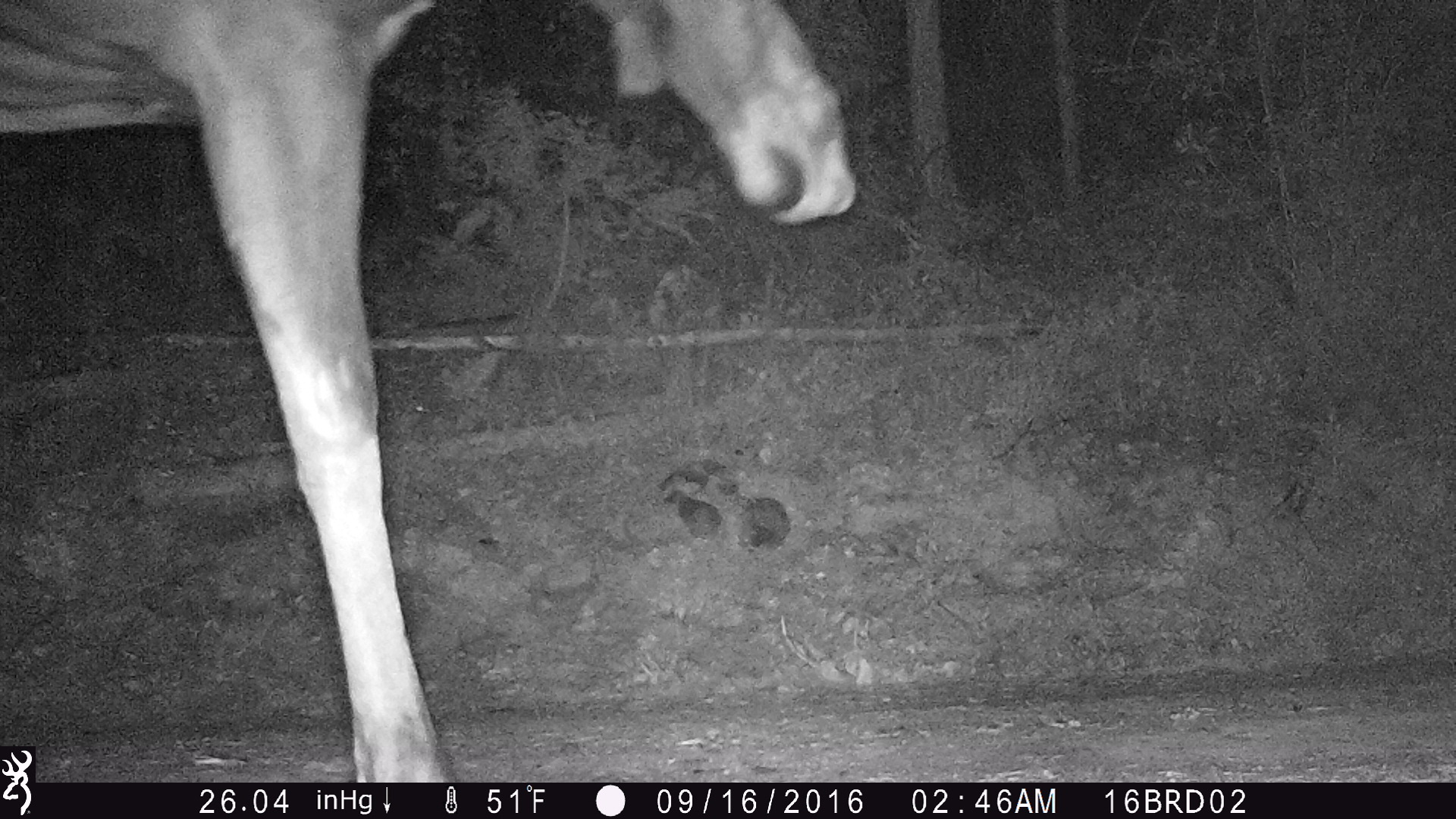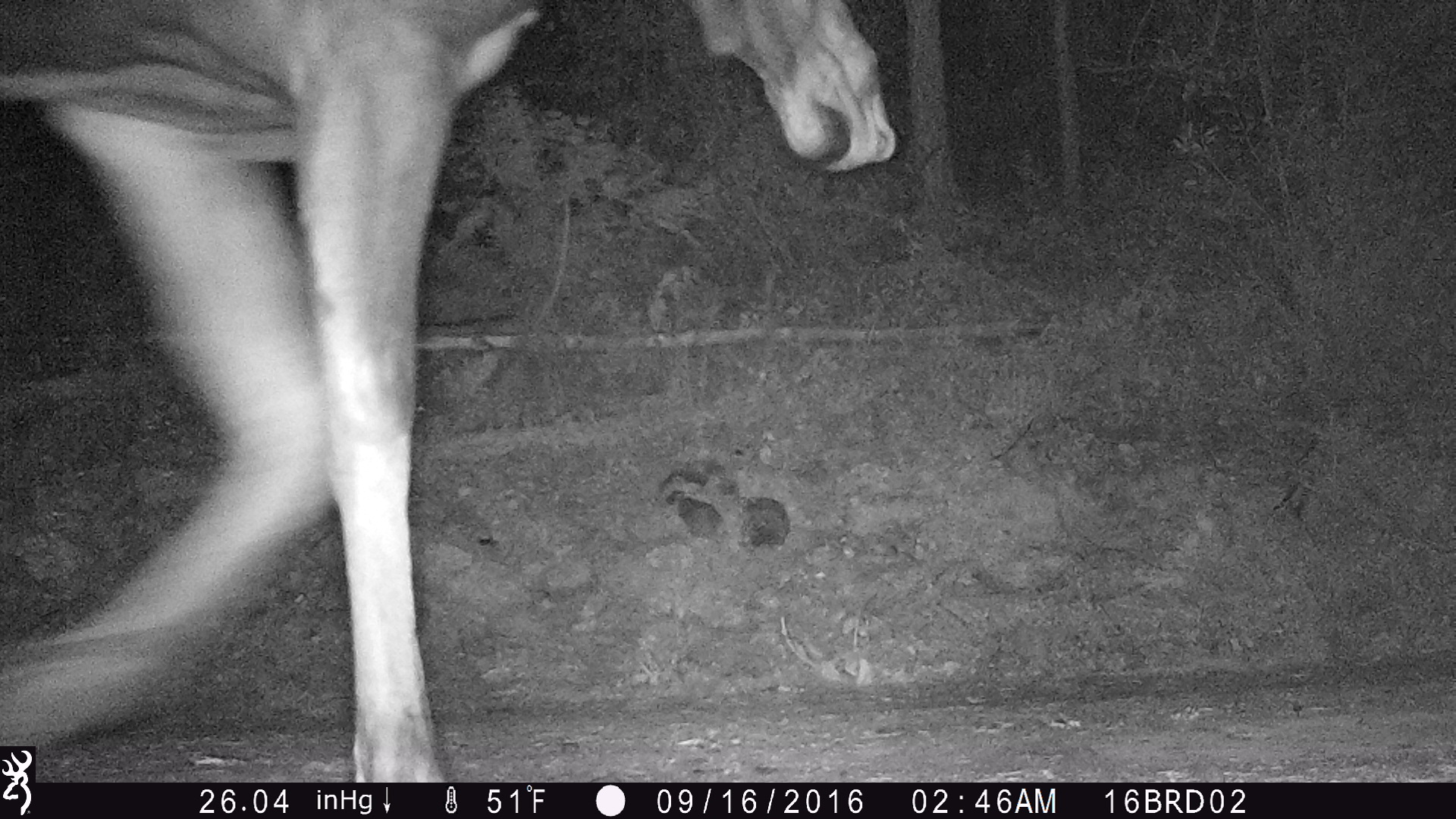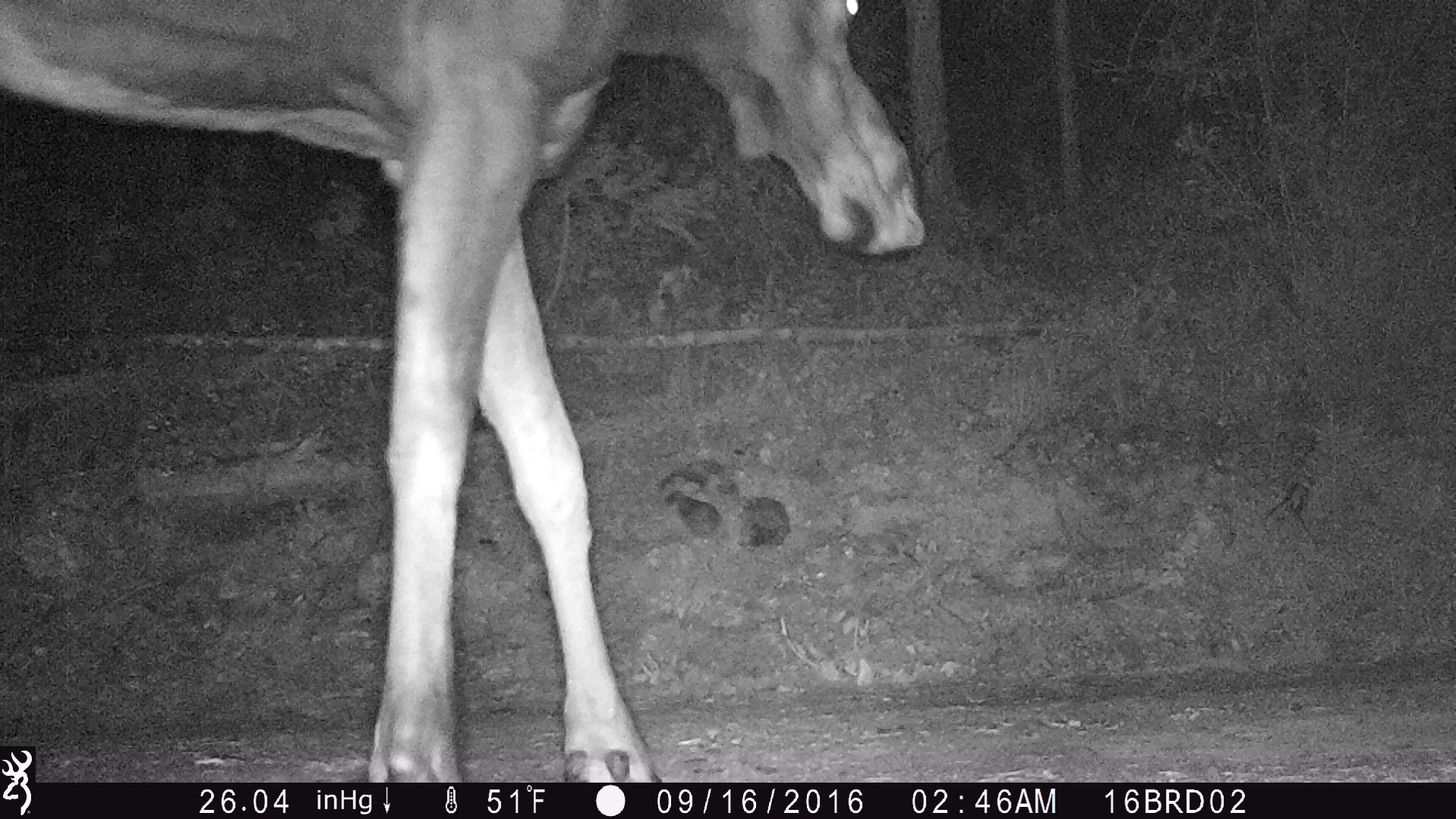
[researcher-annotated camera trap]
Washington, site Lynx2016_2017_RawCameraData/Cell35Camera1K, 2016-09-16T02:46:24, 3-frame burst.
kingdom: Animalia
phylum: Chordata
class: Mammalia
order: Artiodactyla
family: Cervidae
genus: Alces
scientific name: Alces alces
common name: moose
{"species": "Alces alces (moose)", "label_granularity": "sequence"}